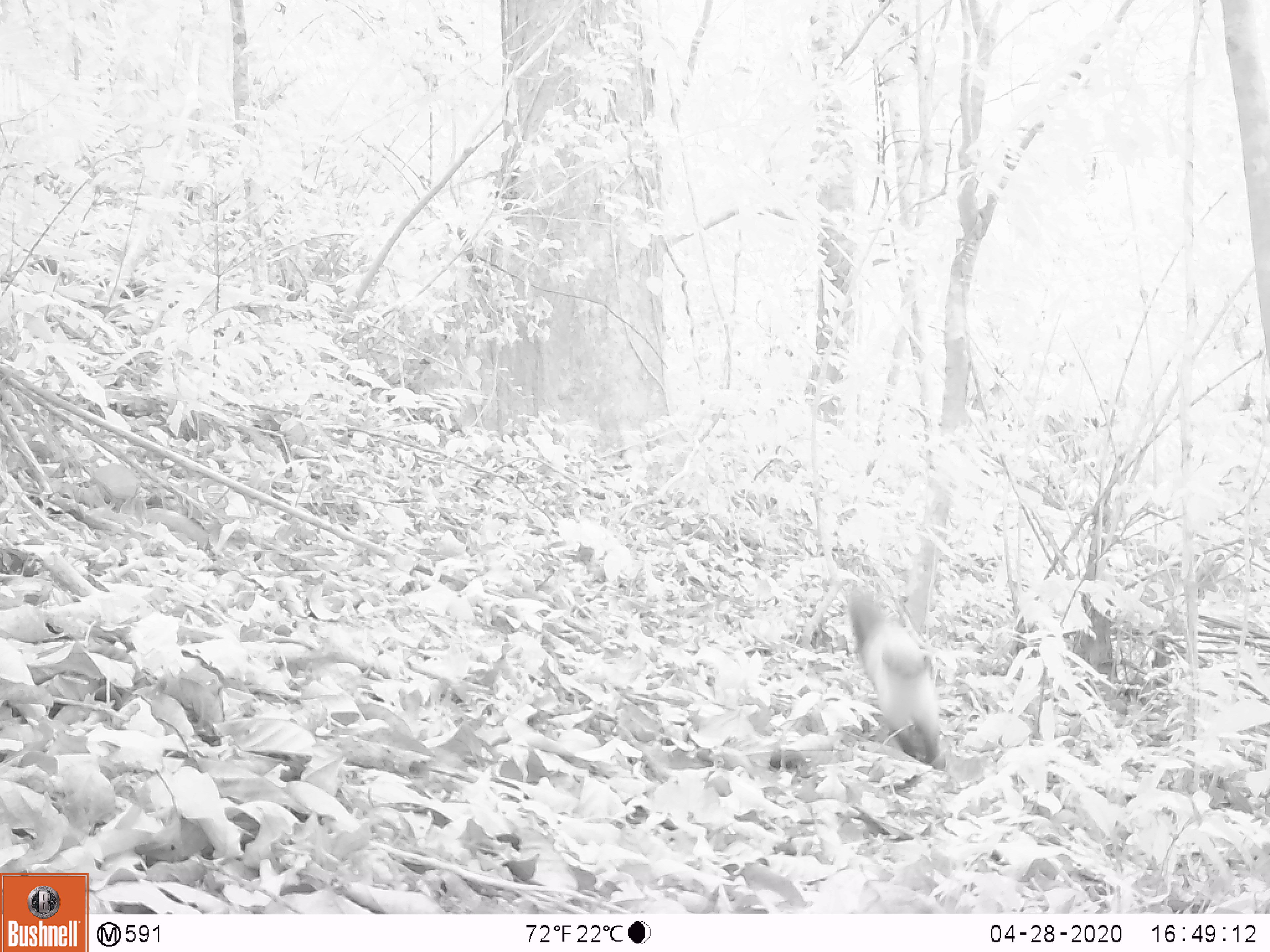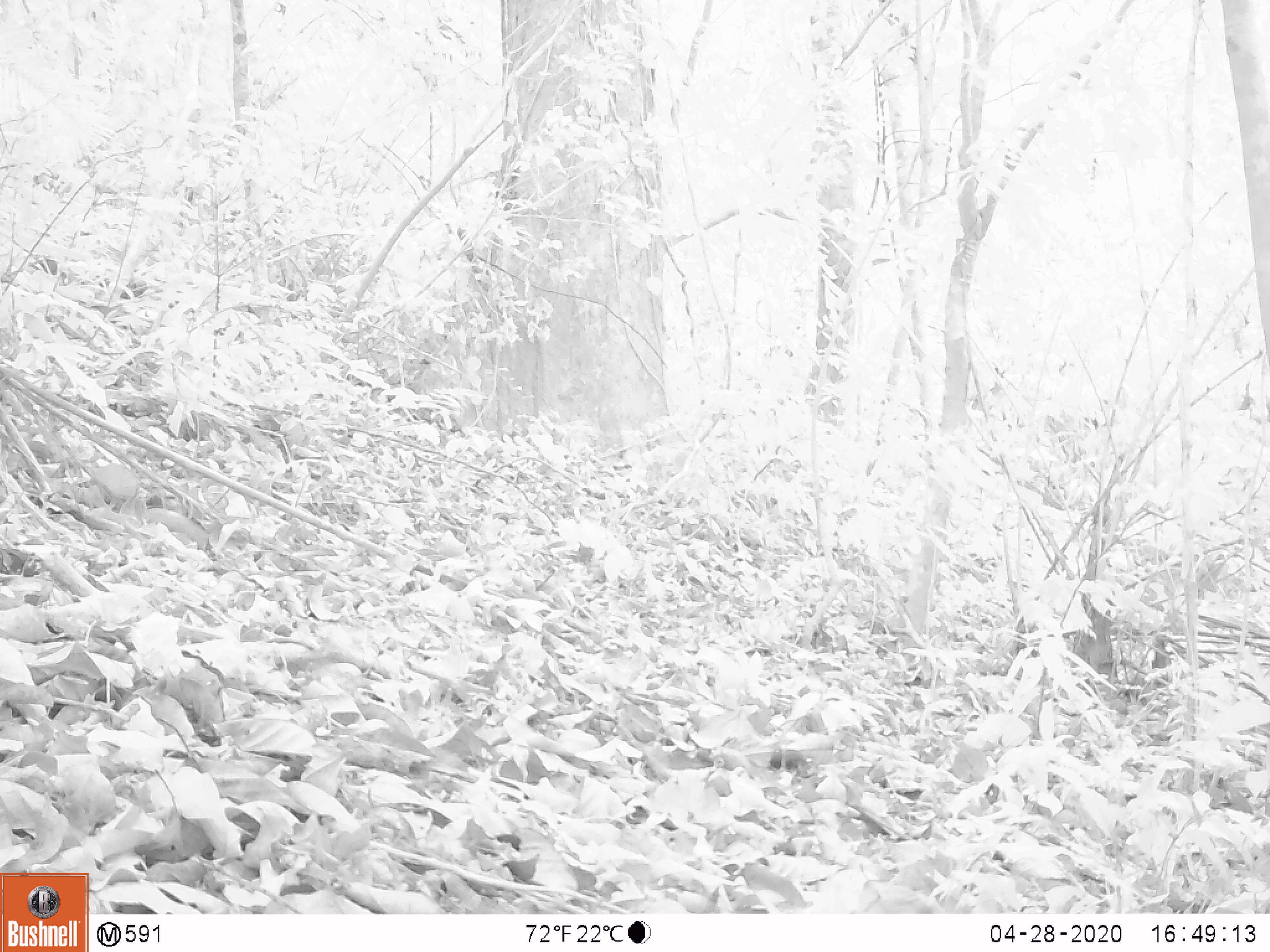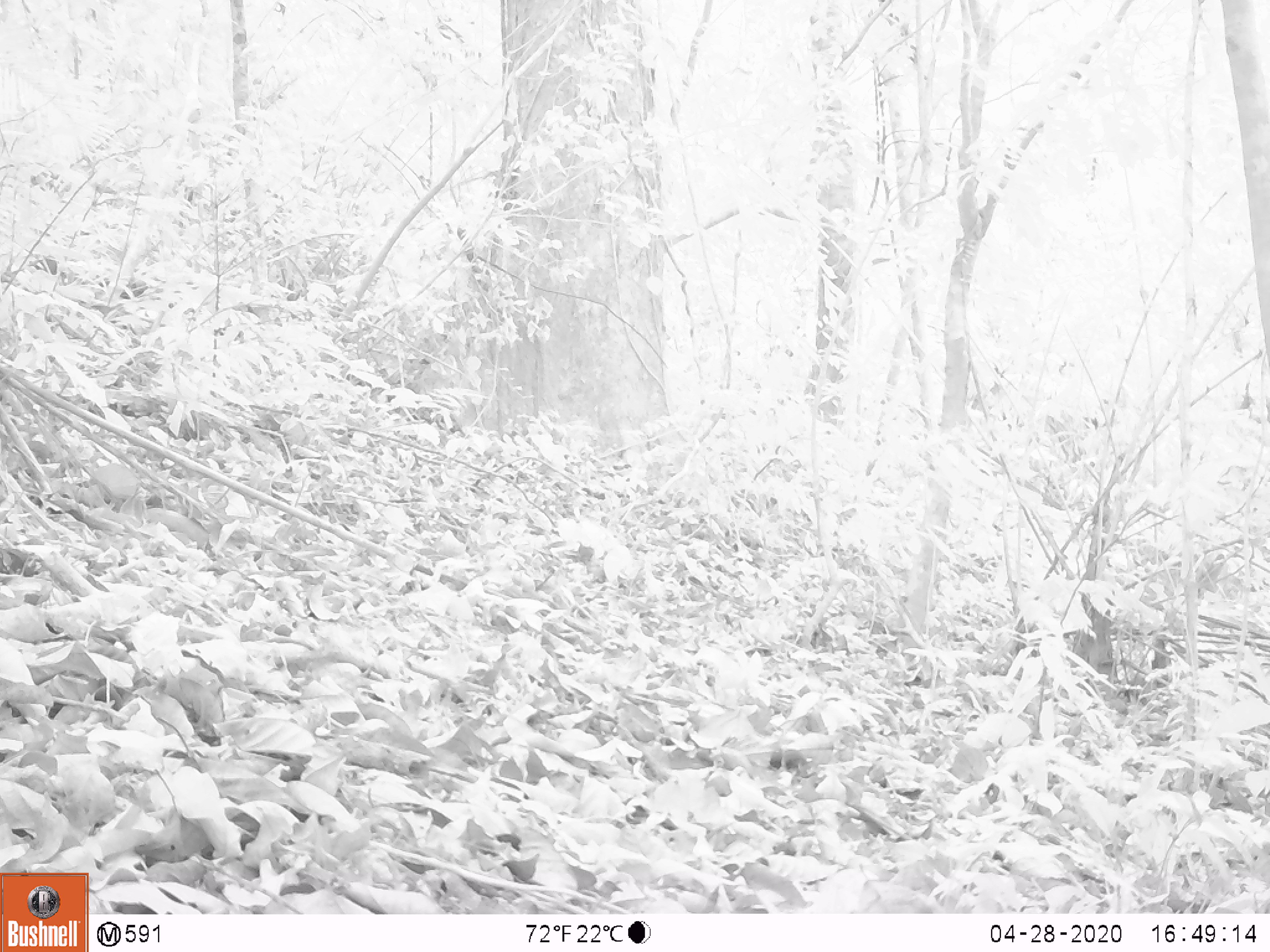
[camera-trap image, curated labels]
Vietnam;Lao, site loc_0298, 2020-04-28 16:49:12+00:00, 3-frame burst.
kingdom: Animalia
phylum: Chordata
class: Mammalia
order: Carnivora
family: Mustelidae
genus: Martes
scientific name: Martes flavigula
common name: yellow-throated marten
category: yellow throated marten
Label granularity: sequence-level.